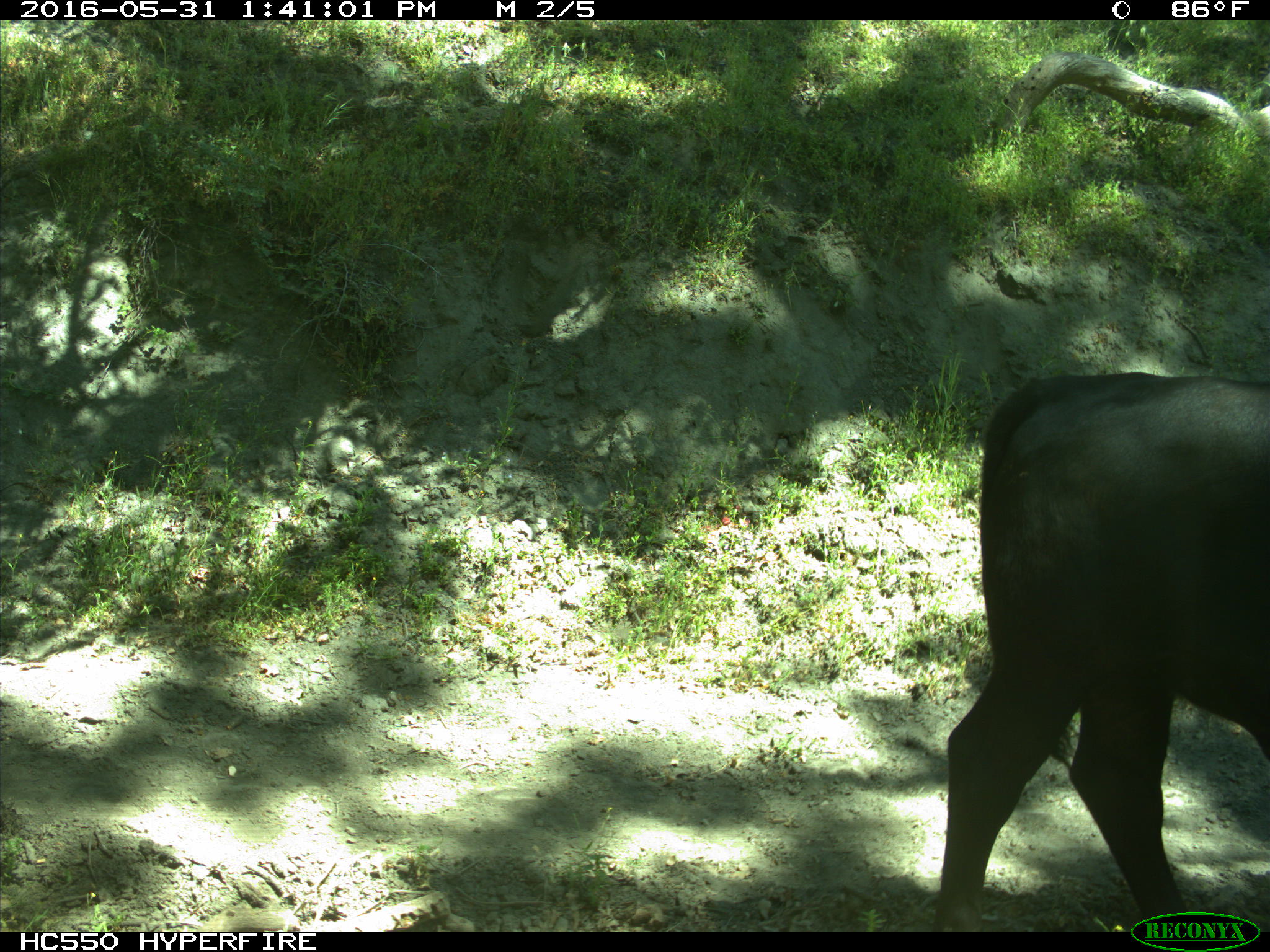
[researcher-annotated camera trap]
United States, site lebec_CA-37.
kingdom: Animalia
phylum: Chordata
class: Mammalia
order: Artiodactyla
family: Bovidae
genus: Bos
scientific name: Bos taurus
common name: domestic cow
Bos taurus (domestic cow).